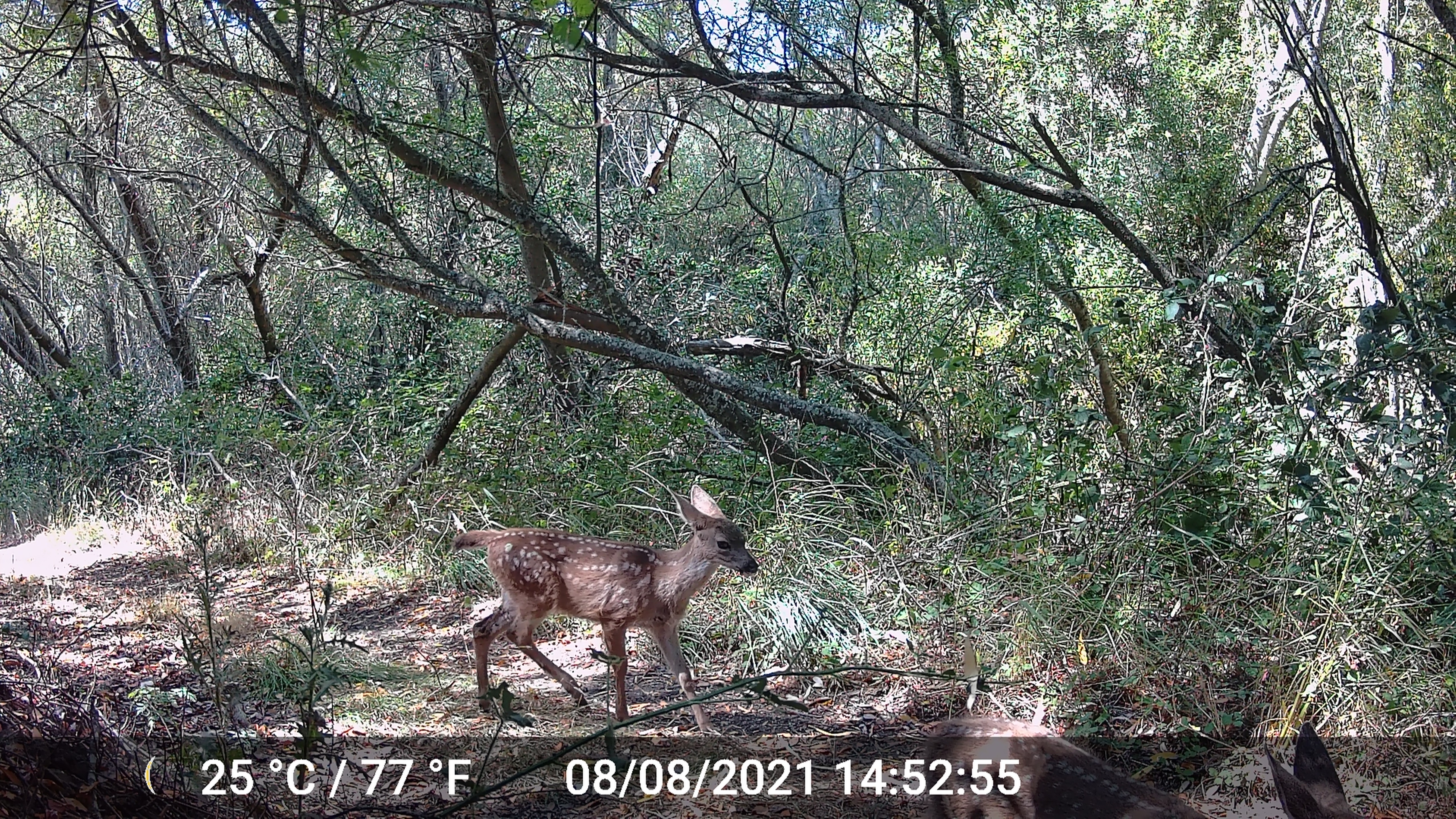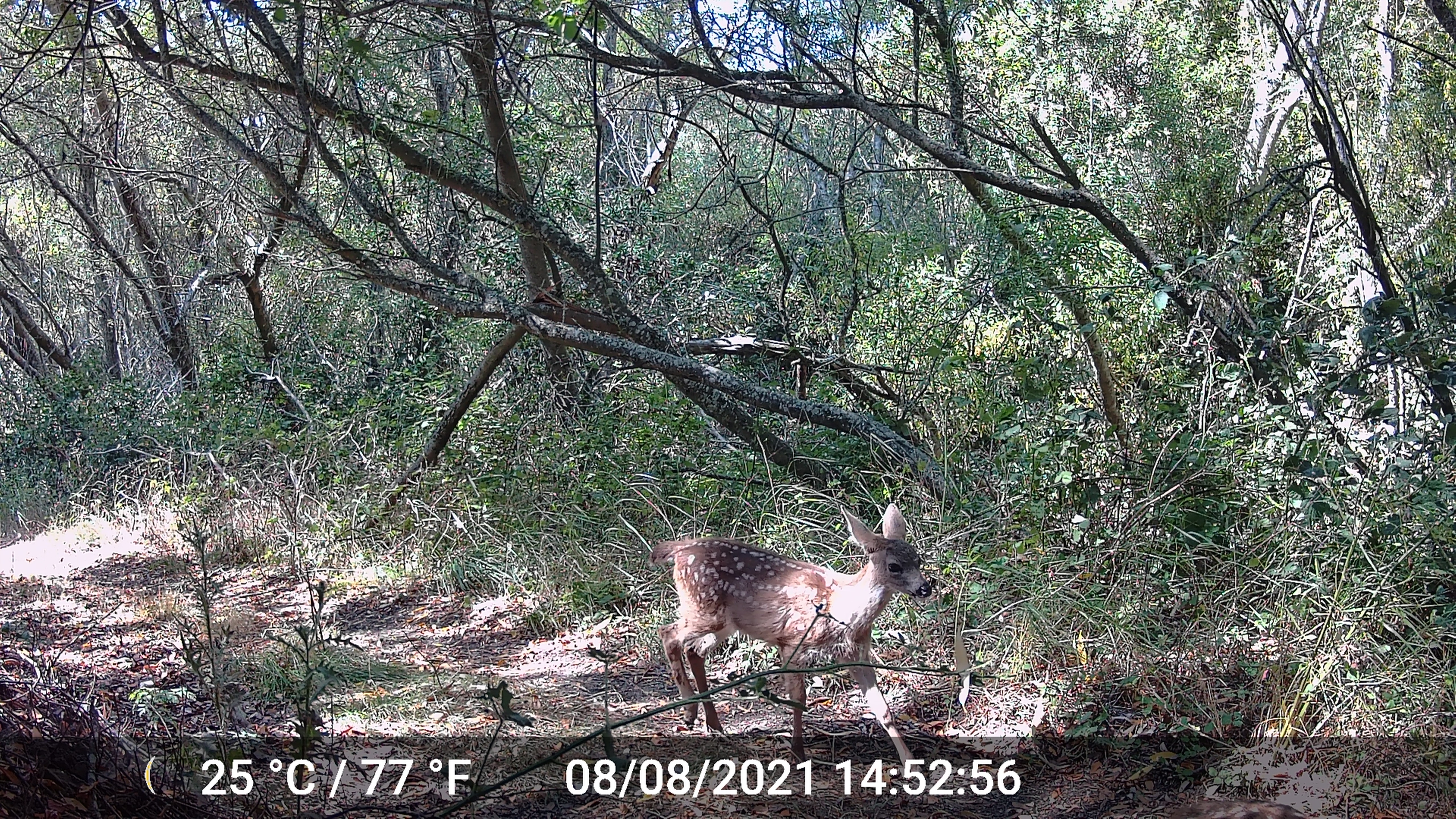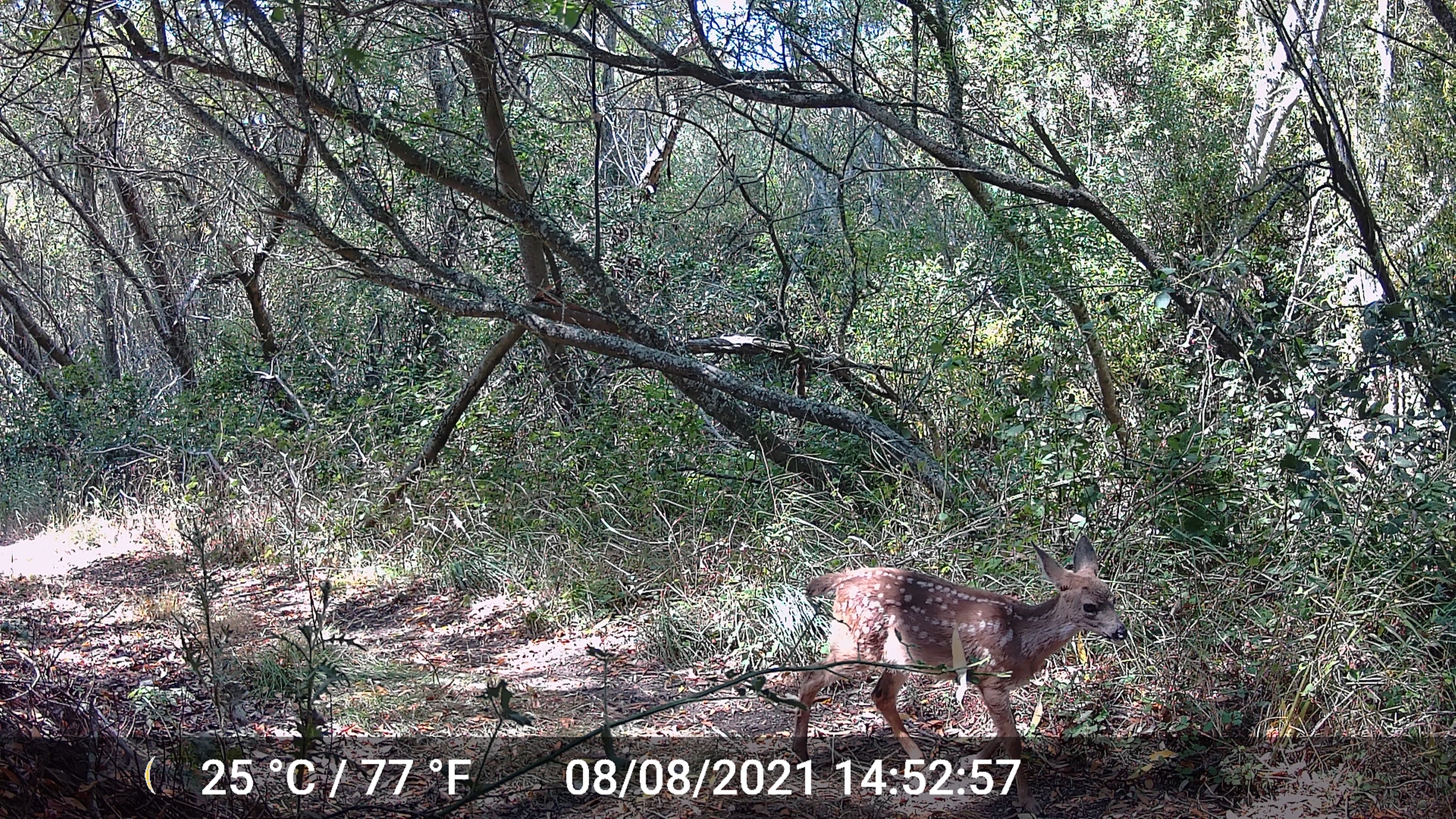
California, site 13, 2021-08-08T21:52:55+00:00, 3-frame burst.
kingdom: Animalia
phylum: Chordata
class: Mammalia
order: Artiodactyla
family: Cervidae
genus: Odocoileus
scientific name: Odocoileus hemionus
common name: mule deer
Mule deer (Odocoileus hemionus).